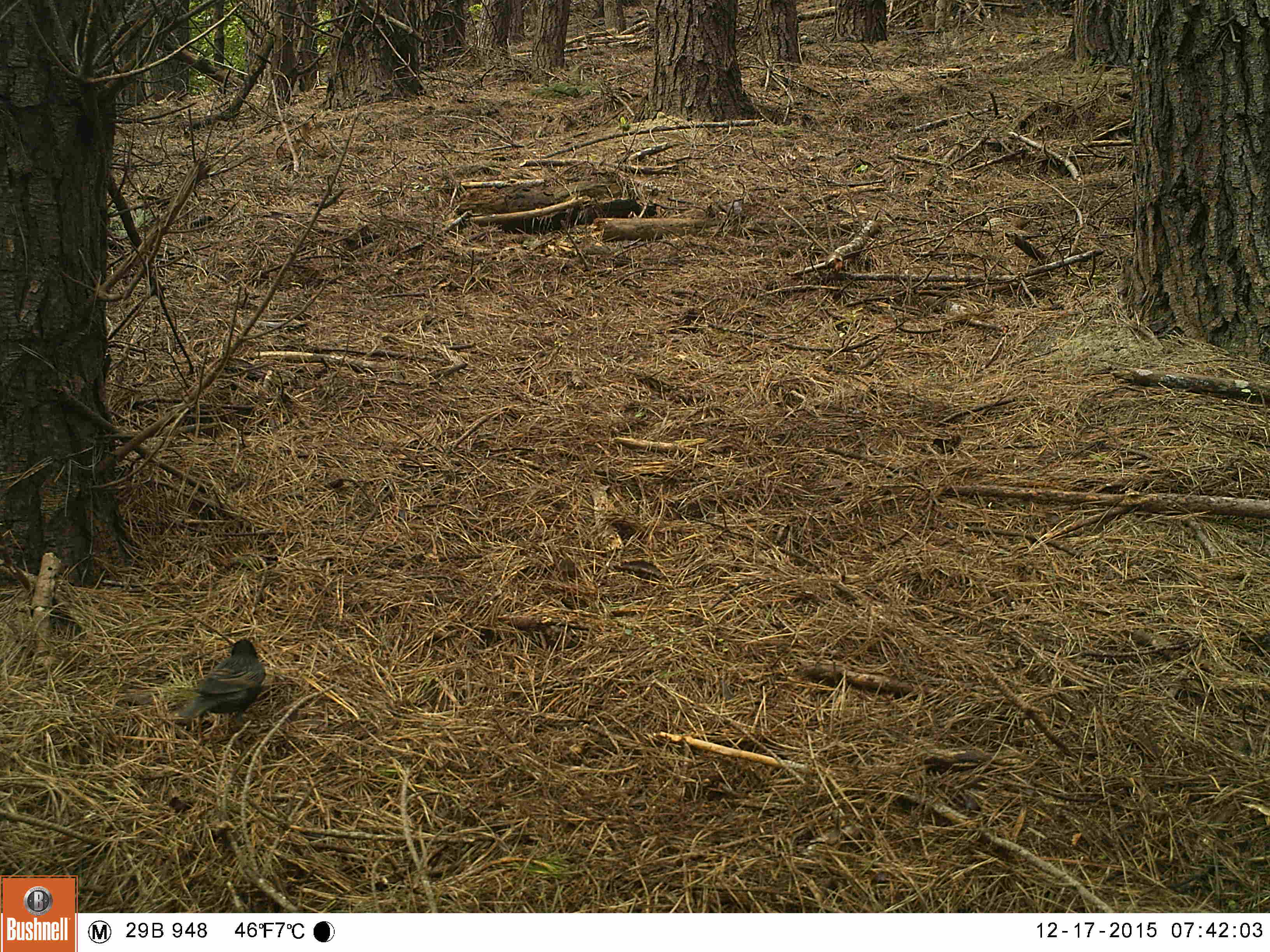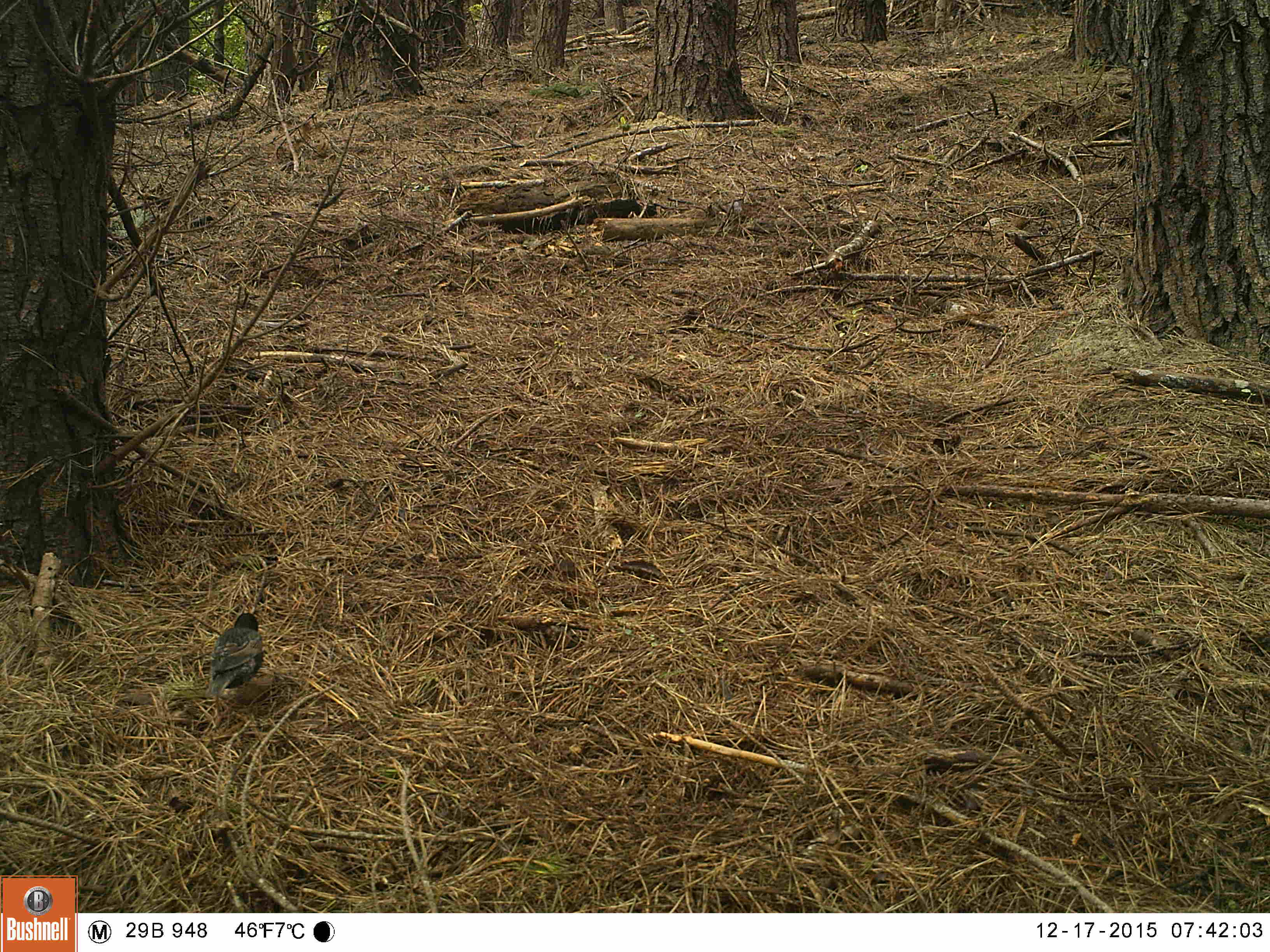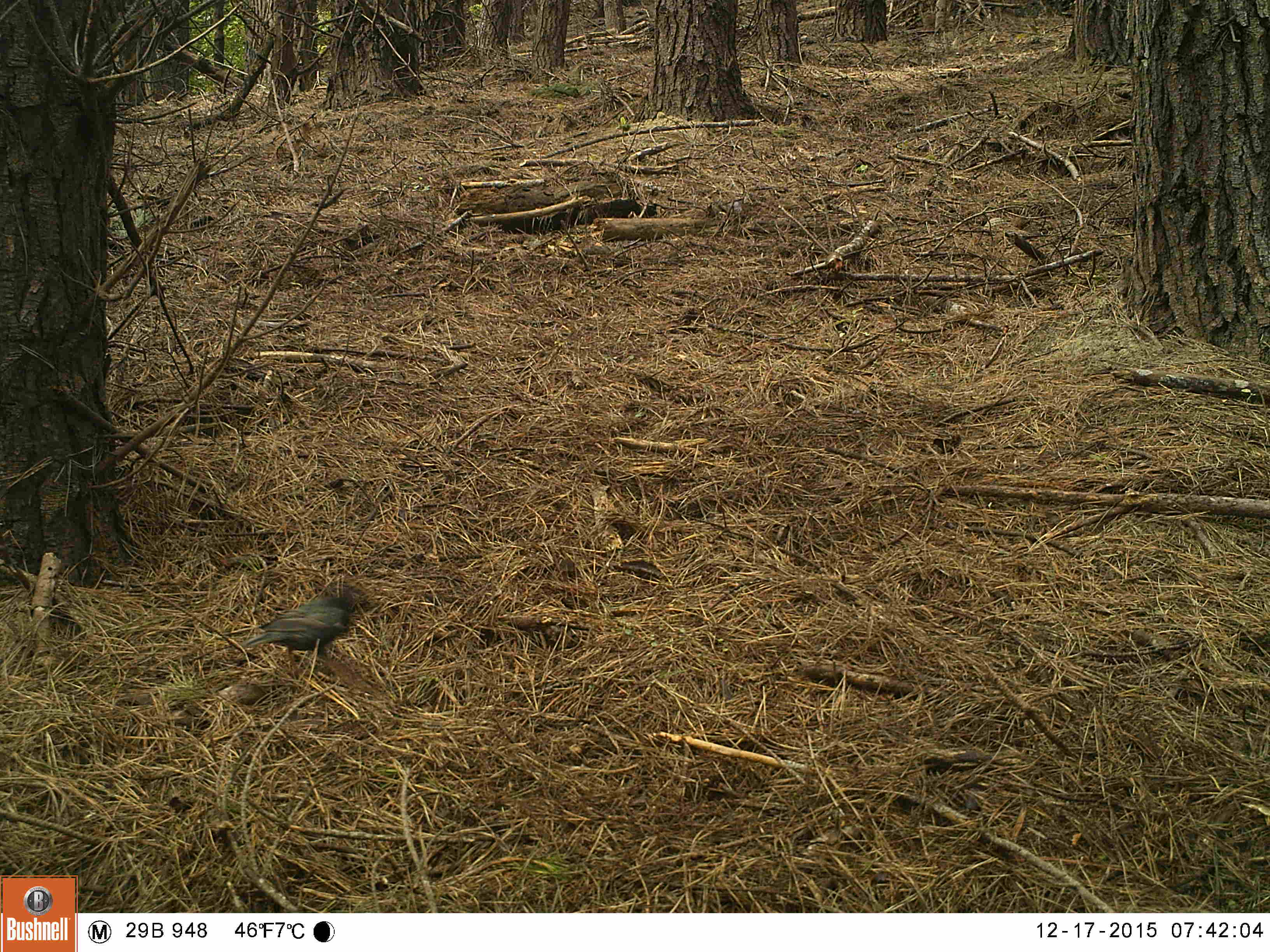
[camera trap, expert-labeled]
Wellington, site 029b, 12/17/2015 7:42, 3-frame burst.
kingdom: Animalia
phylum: Chordata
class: Aves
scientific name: Aves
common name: bird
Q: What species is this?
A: Bird (Aves).